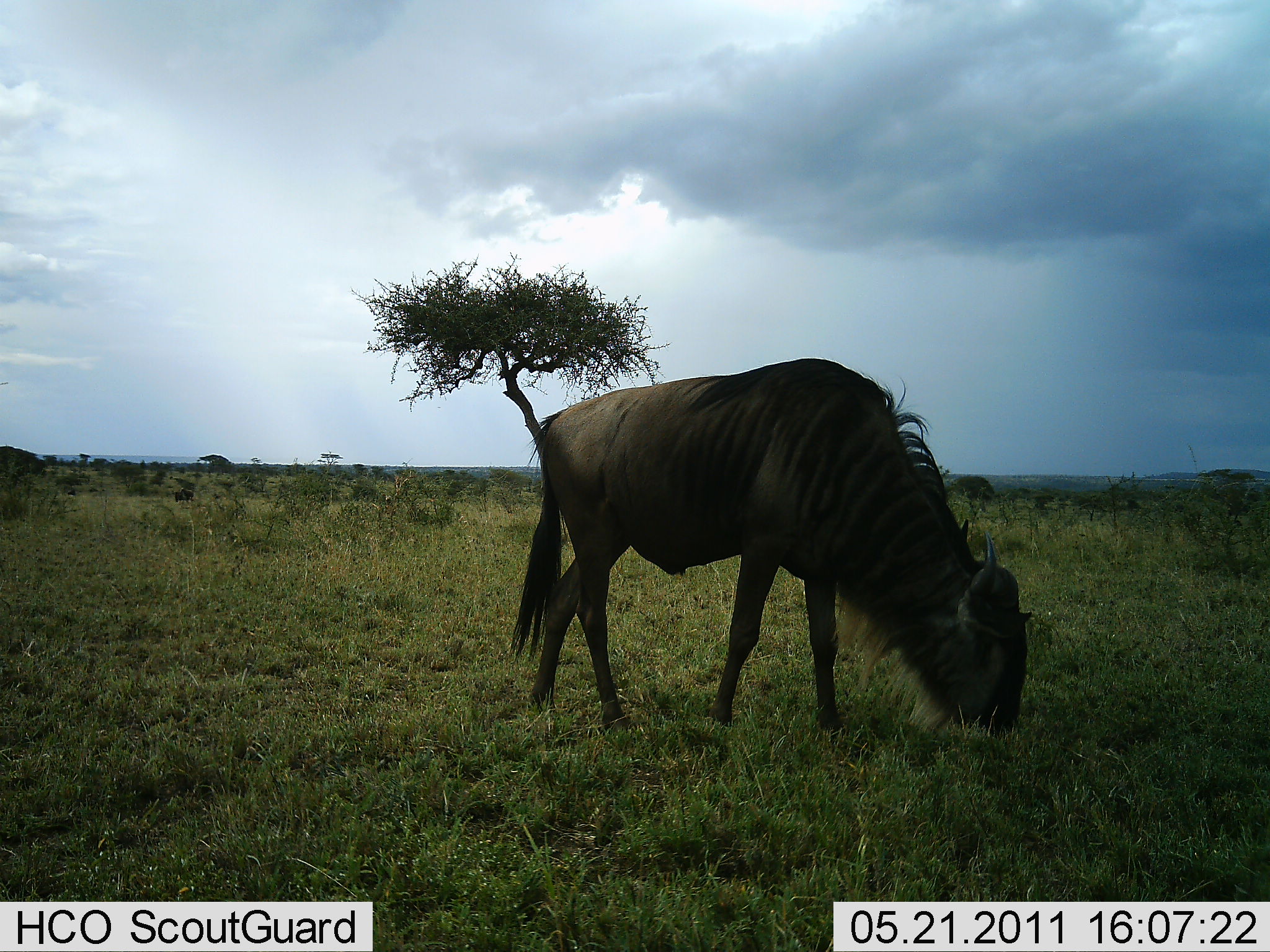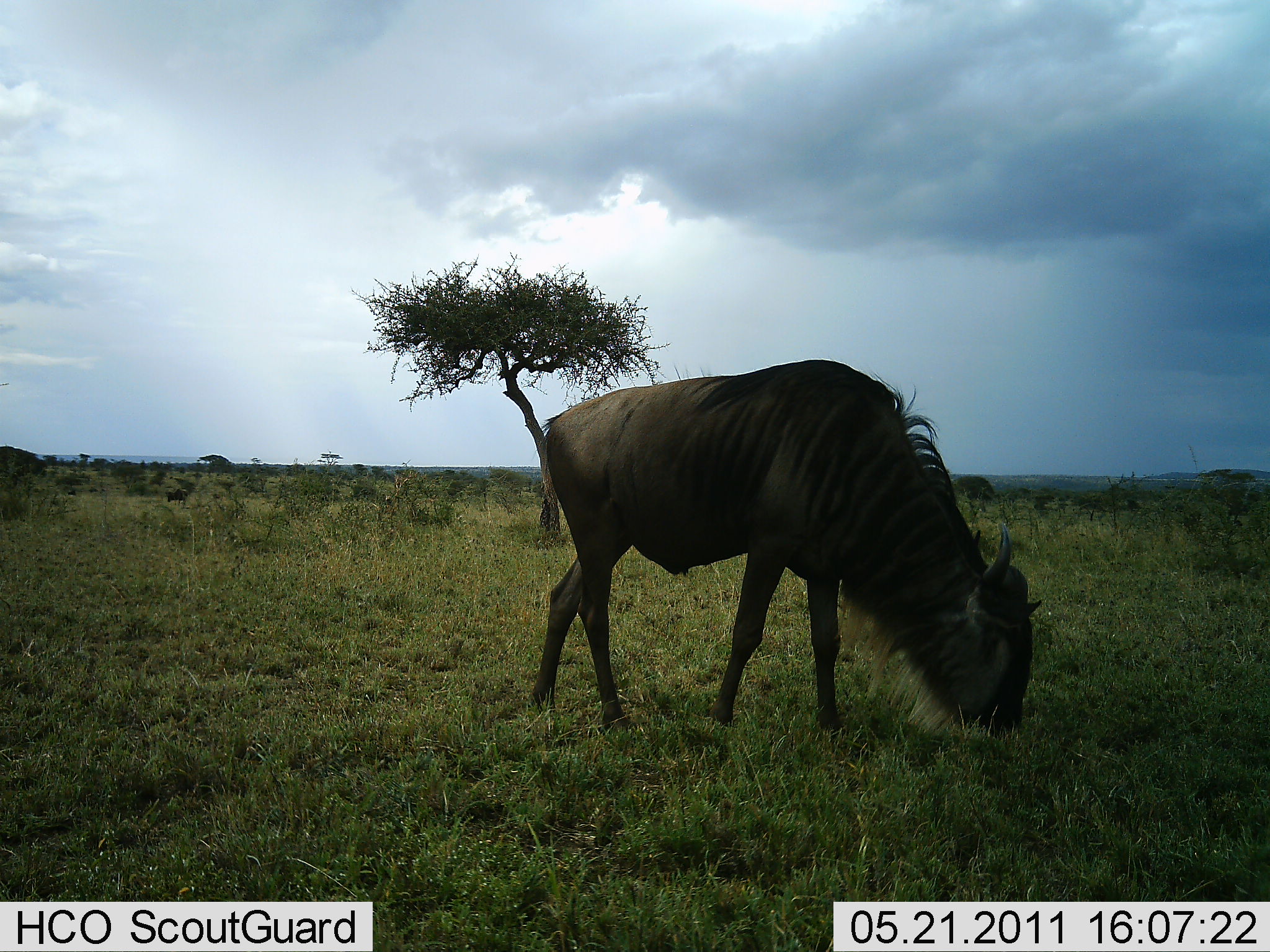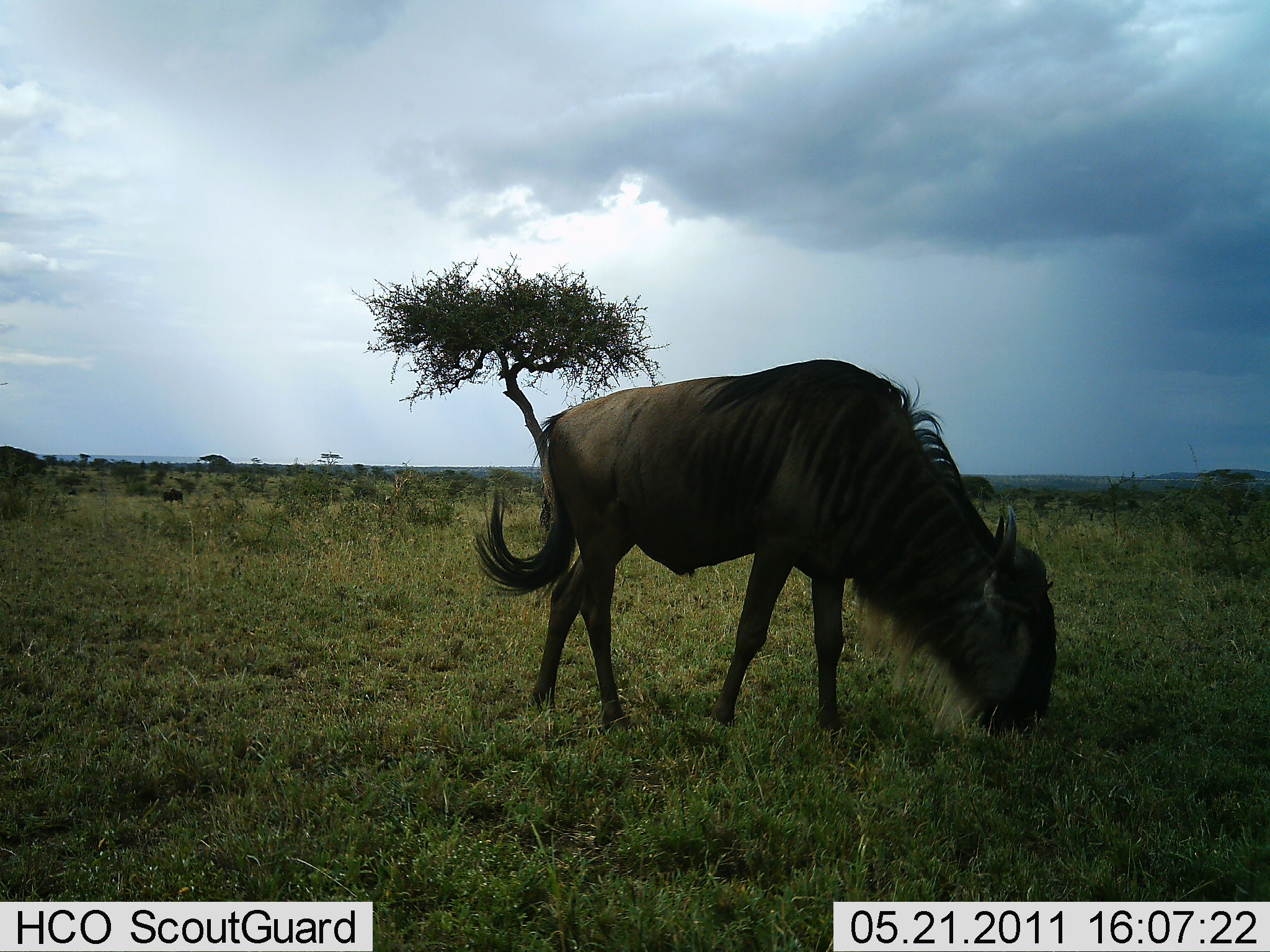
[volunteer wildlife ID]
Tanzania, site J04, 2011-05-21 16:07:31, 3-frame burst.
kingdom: Animalia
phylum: Chordata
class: Mammalia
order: Artiodactyla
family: Bovidae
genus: Connochaetes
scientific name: Connochaetes taurinus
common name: blue wildebeest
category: wildebeest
Wildebeest (blue wildebeest) (Connochaetes taurinus), count 2. Behavior (volunteer vote fractions): standing 20%, resting 0%, moving 20%, interacting 0%. Young present (vote fraction): 0%. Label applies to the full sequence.